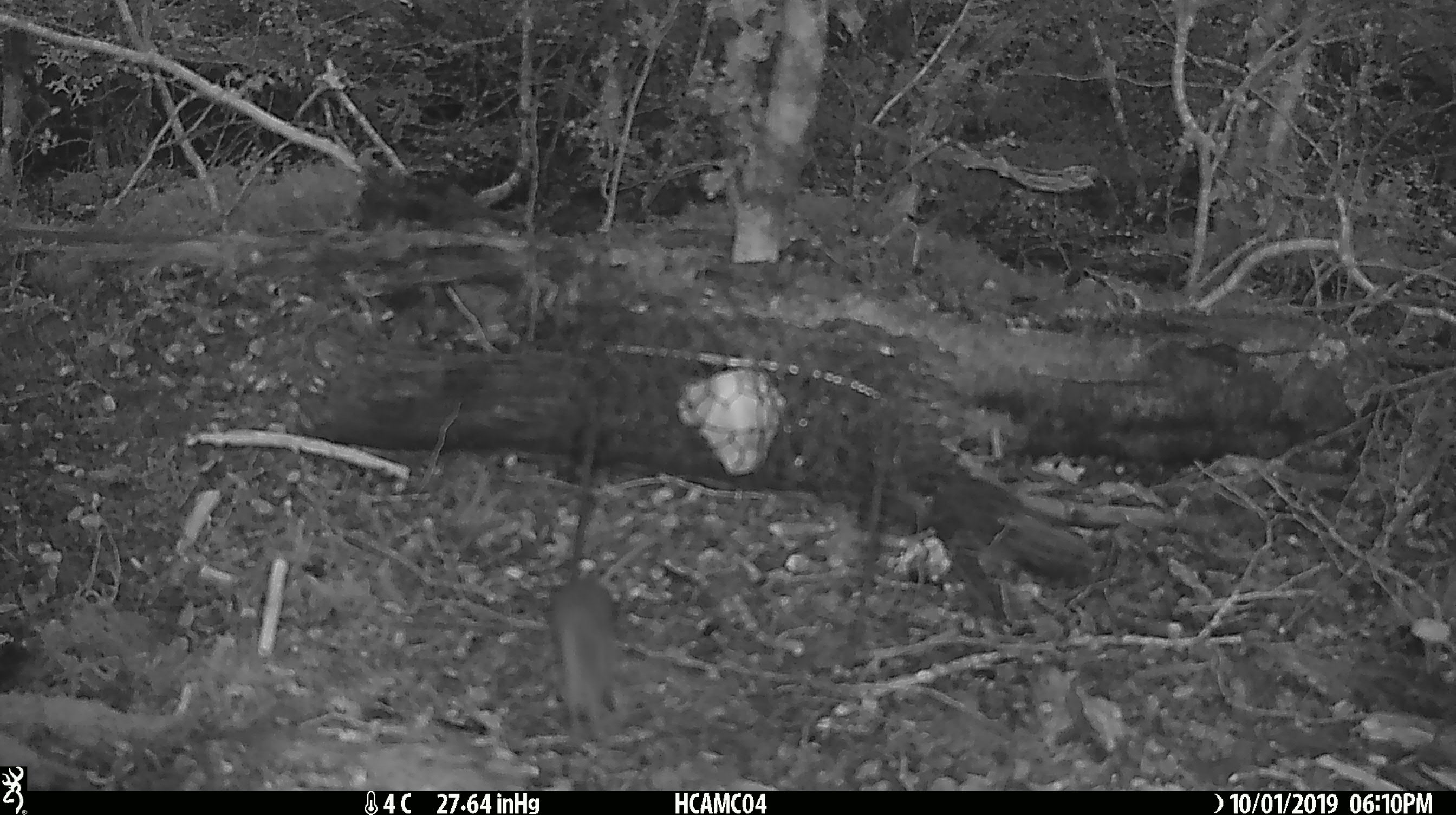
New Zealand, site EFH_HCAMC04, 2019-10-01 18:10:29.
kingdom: Animalia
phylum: Chordata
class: Mammalia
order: Rodentia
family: Muridae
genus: Mus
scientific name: Mus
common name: mouse